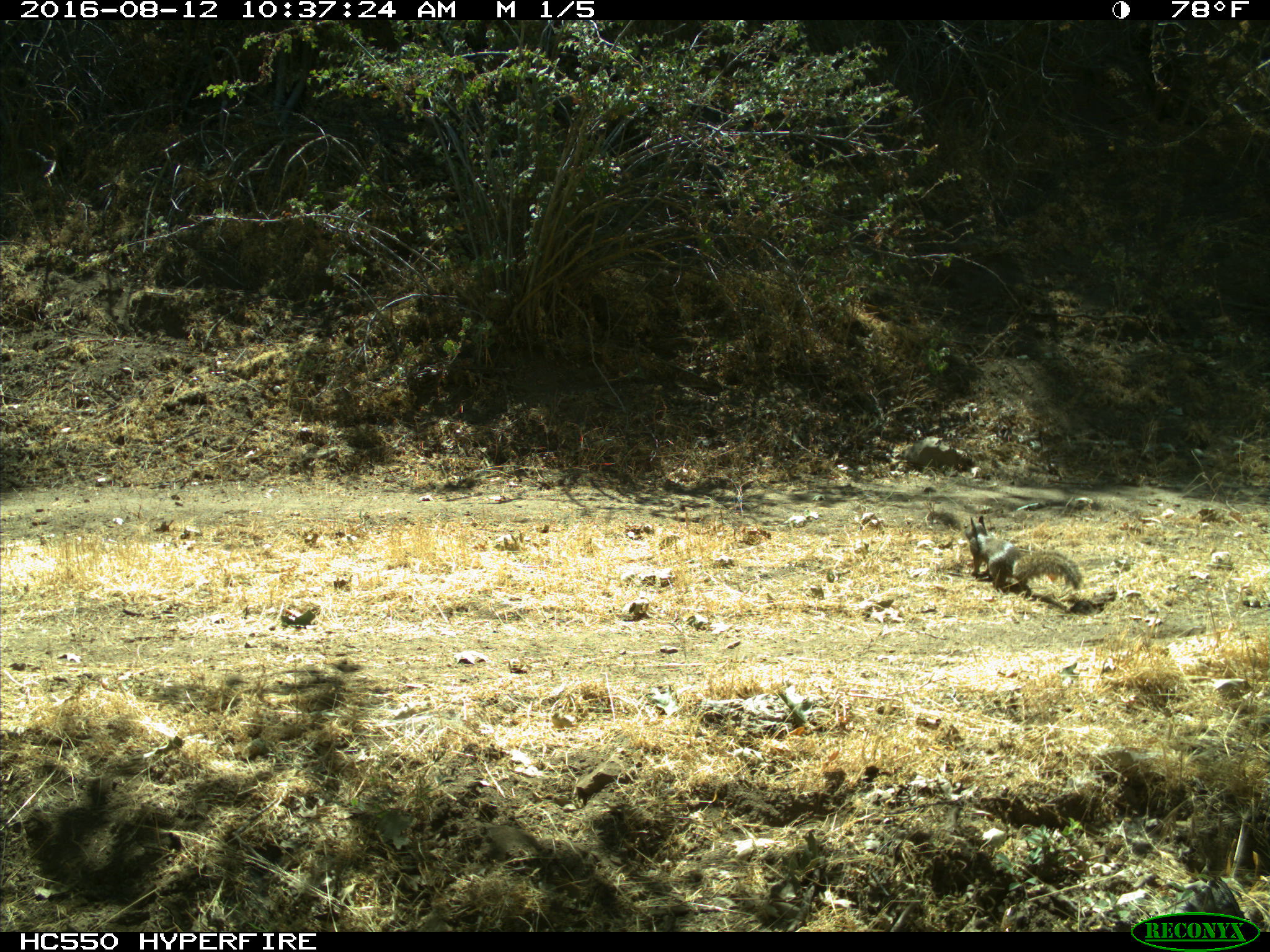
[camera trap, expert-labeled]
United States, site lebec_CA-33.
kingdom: Animalia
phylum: Chordata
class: Mammalia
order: Rodentia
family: Sciuridae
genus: Otospermophilus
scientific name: Otospermophilus beecheyi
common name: california ground squirrel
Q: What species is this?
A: Otospermophilus beecheyi (california ground squirrel).